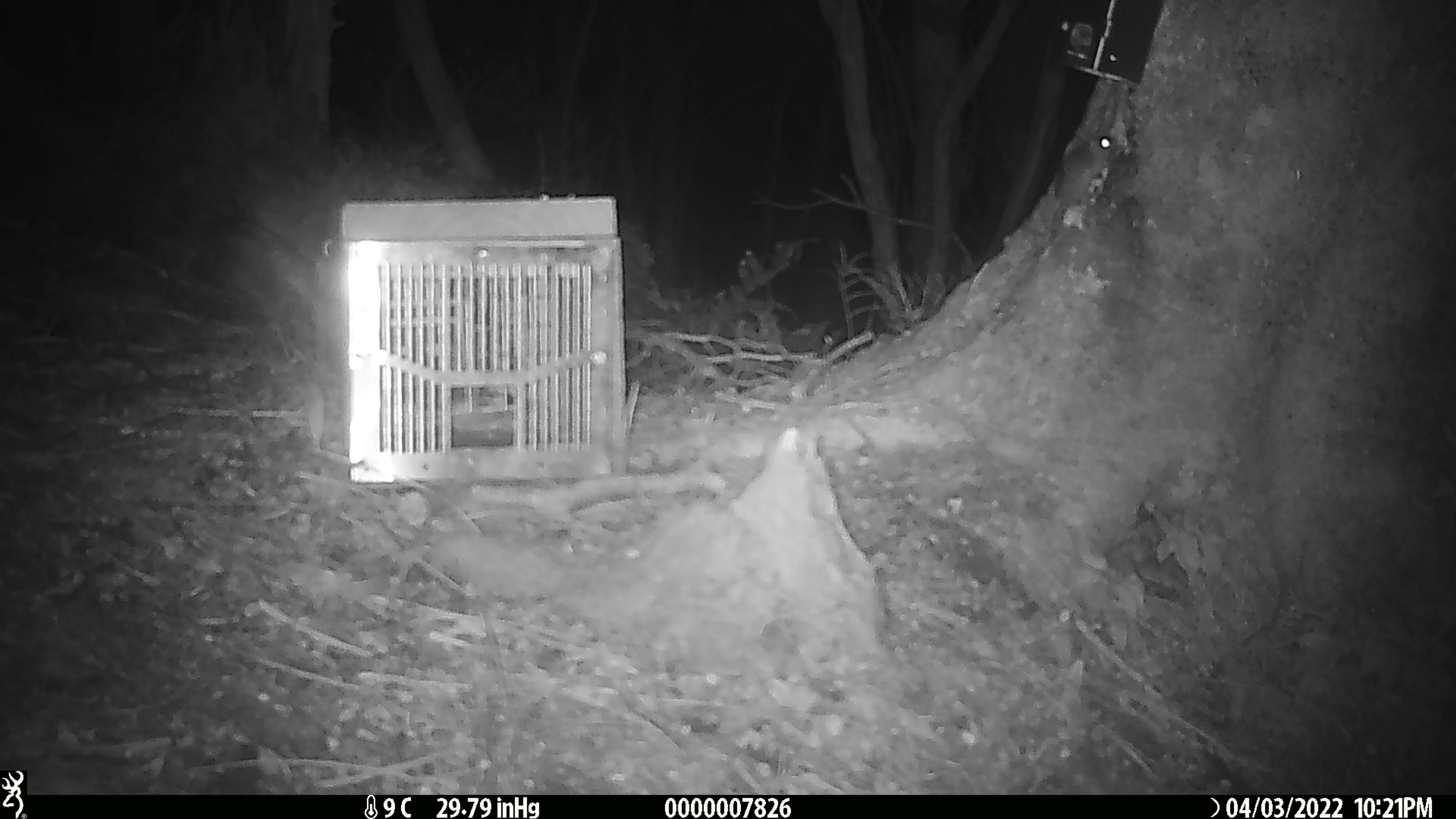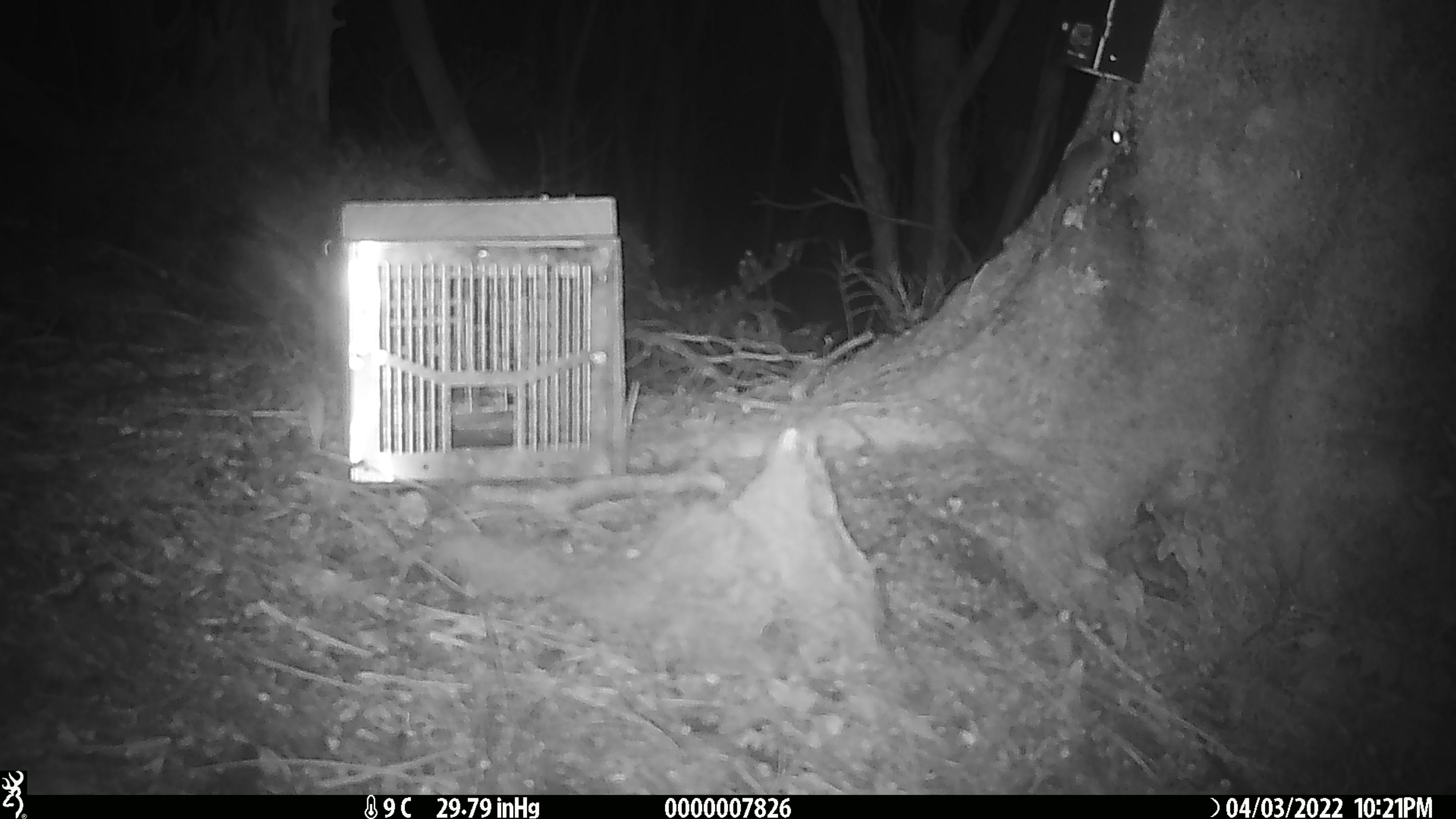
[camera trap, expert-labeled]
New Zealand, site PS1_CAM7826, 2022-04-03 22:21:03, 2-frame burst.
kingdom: Animalia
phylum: Chordata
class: Mammalia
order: Rodentia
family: Muridae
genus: Mus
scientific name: Mus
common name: mouse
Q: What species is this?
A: Mouse (Mus).